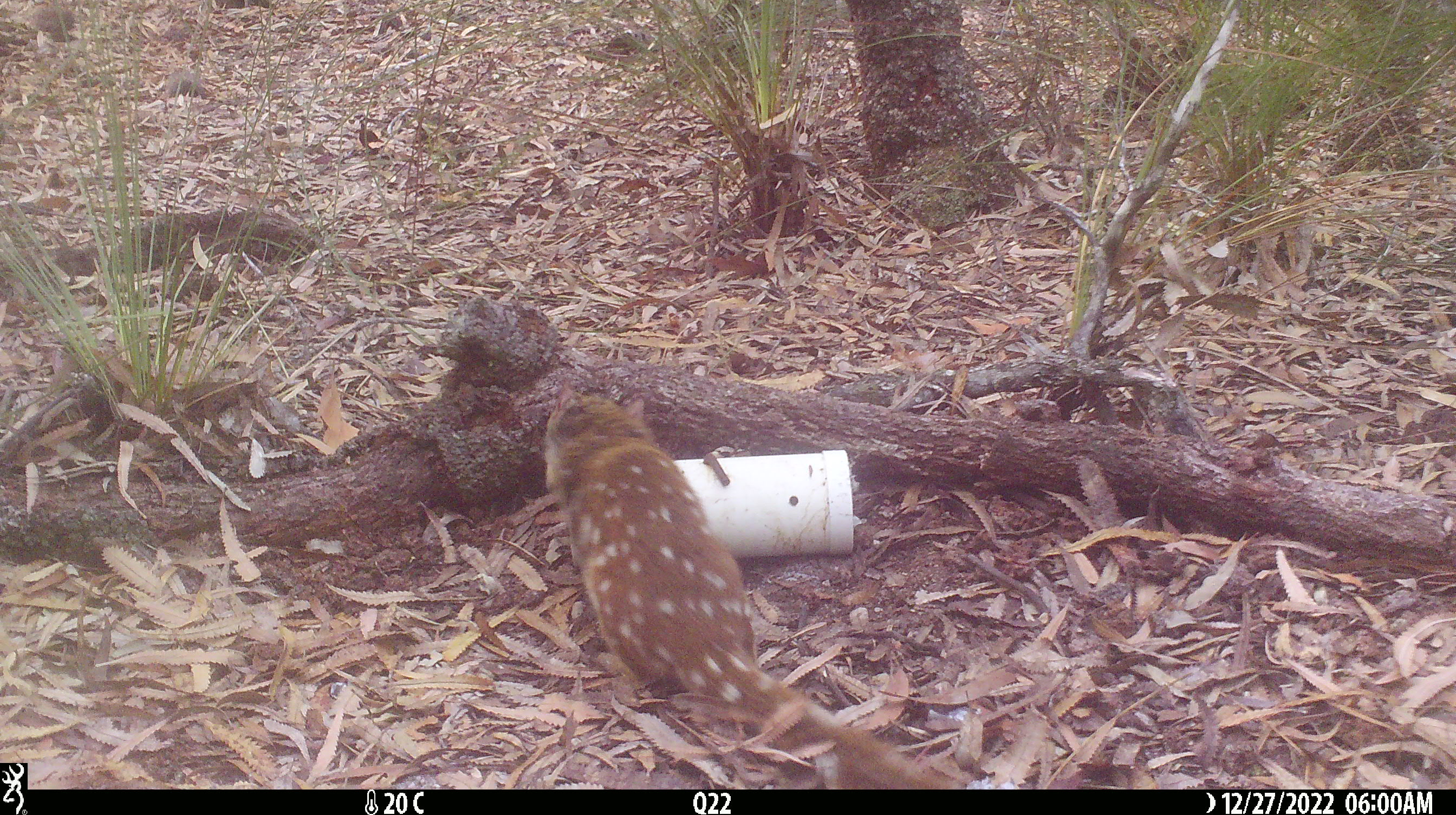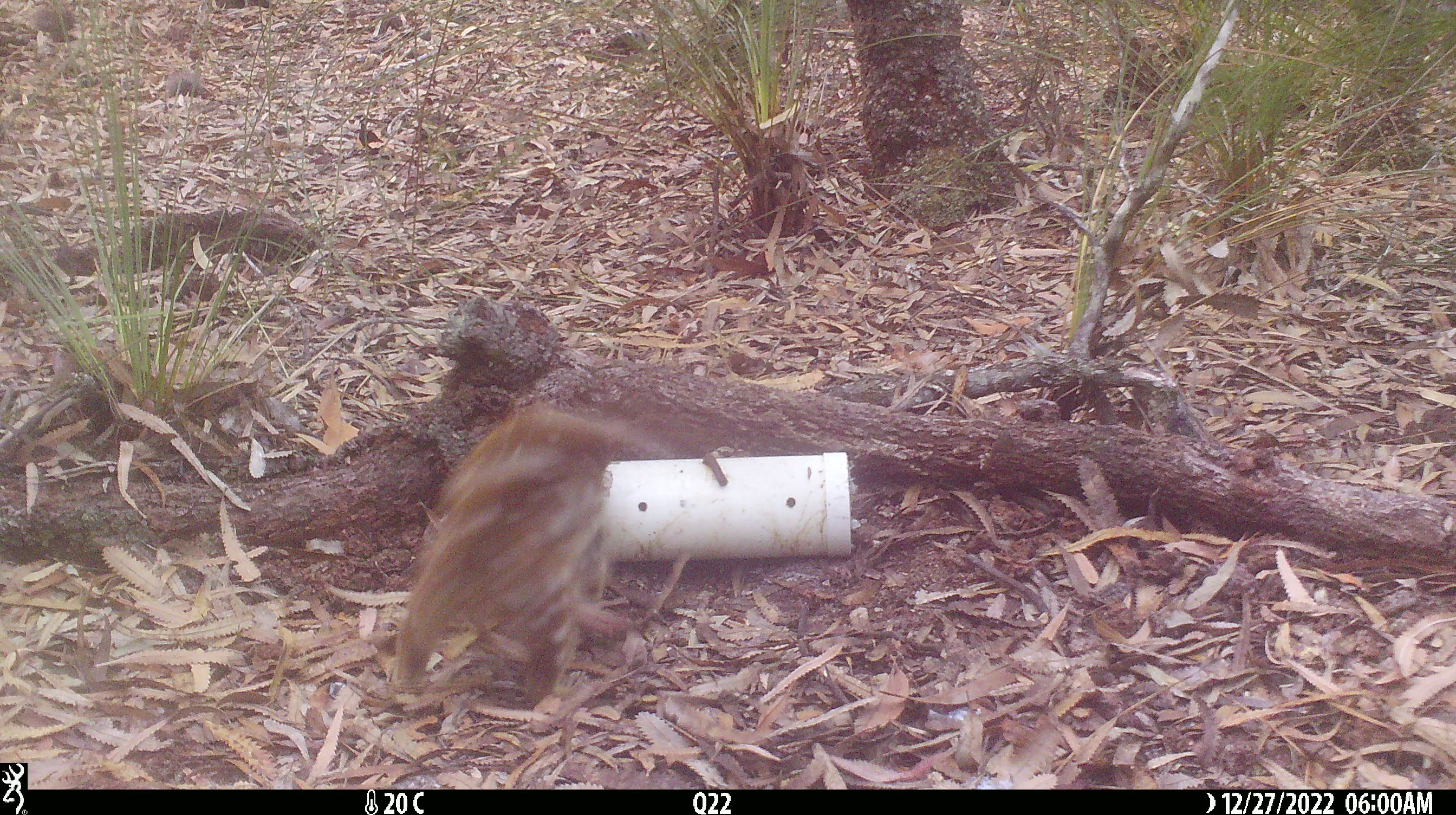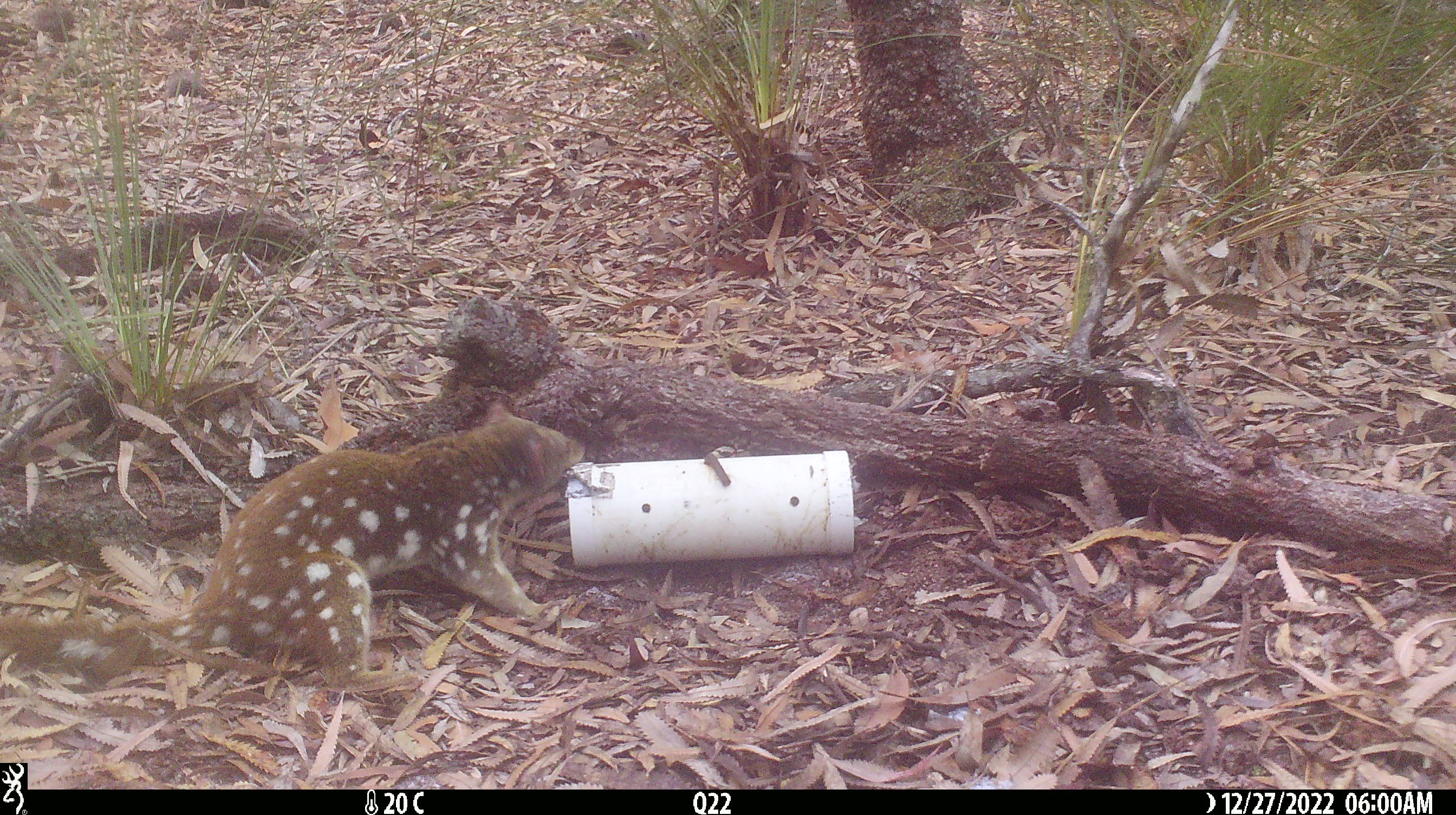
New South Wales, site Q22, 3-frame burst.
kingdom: Animalia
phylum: Chordata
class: Mammalia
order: Dasyuromorphia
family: Dasyuridae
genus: Dasyurus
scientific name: Dasyurus maculatus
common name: spotted-tailed quoll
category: quoll